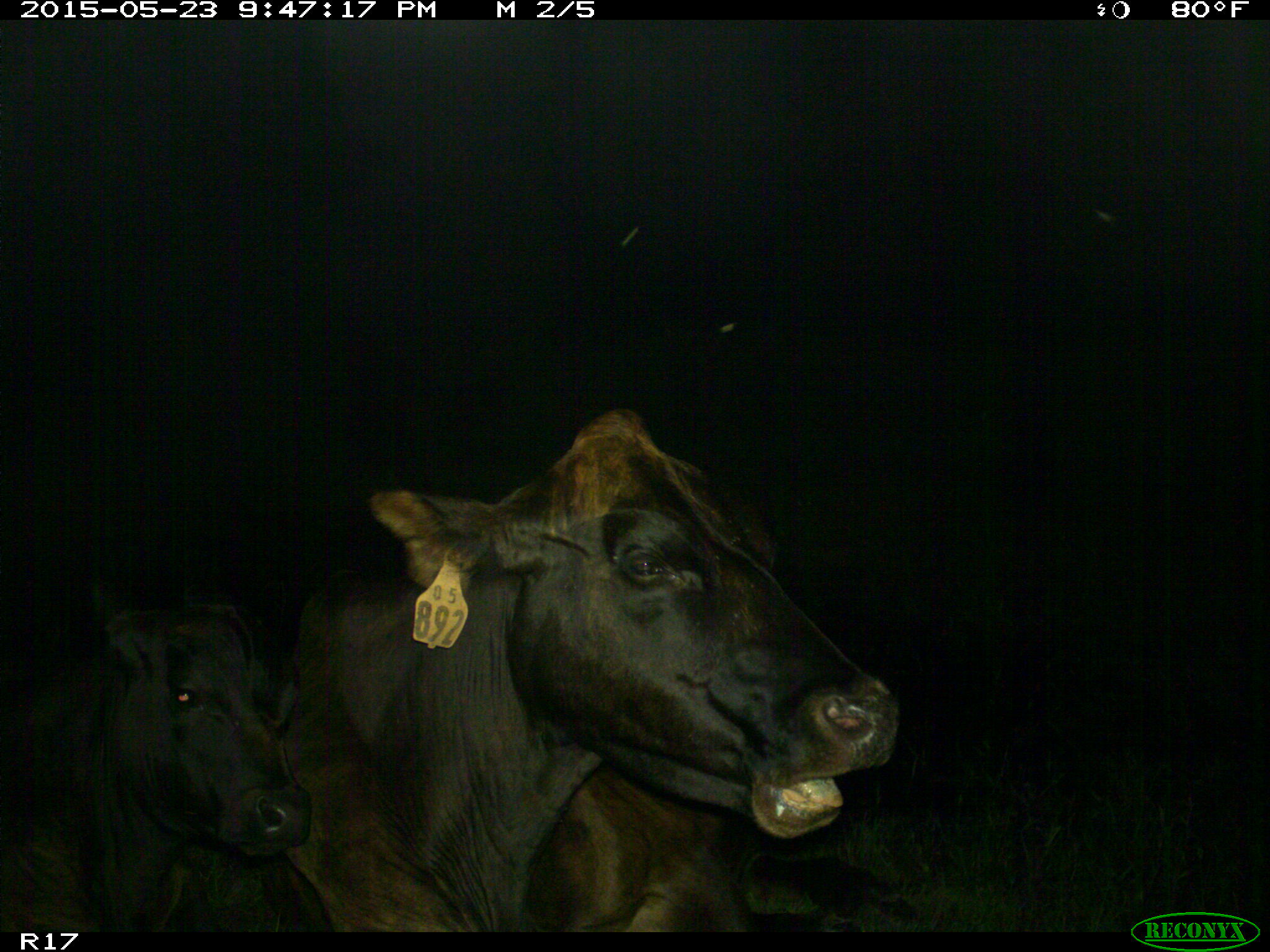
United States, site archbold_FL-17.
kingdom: Animalia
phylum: Chordata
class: Mammalia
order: Artiodactyla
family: Bovidae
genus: Bos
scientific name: Bos taurus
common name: domestic cow